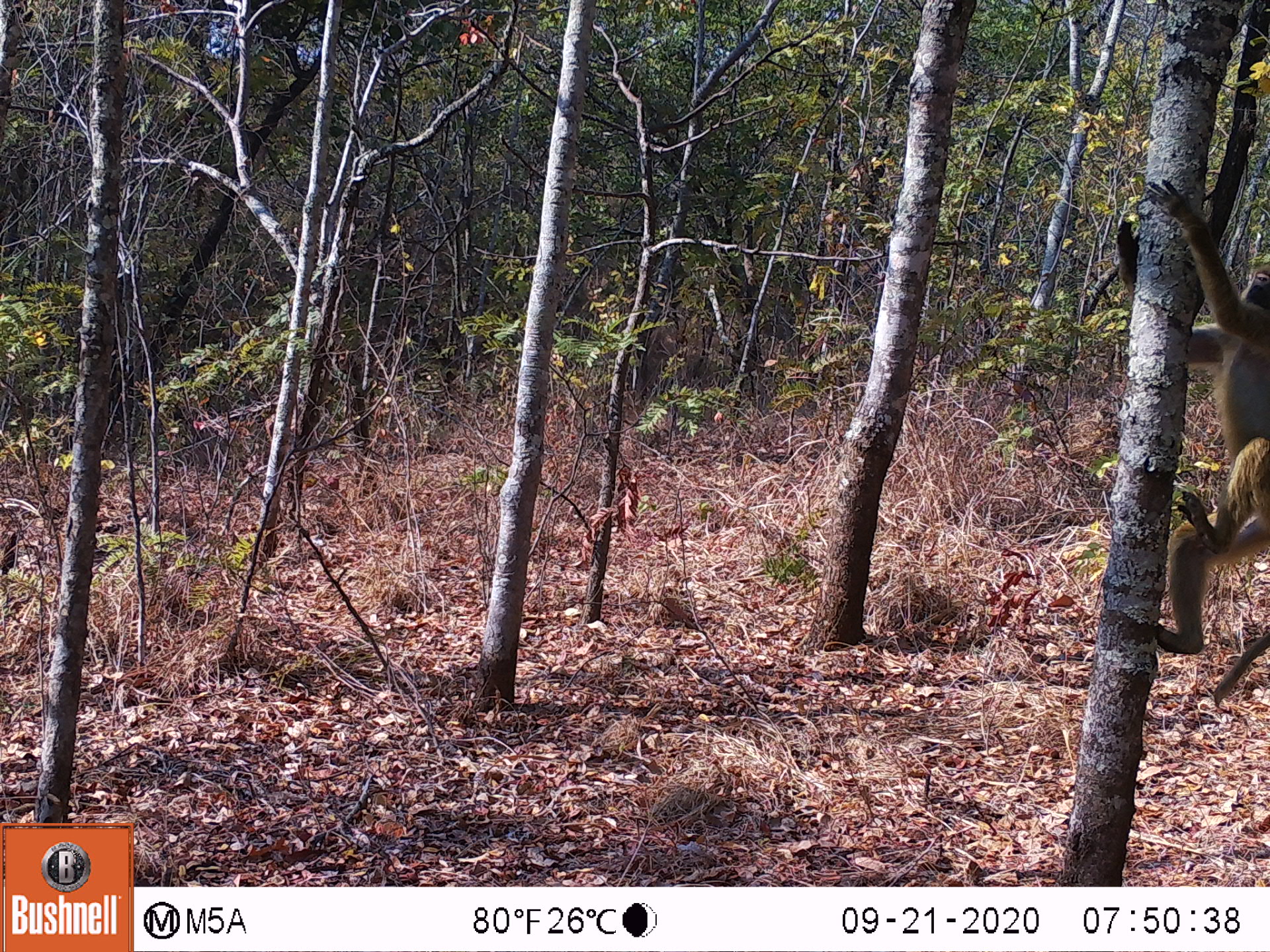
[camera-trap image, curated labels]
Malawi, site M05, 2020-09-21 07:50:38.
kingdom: Animalia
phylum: Chordata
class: Mammalia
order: Primates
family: Cercopithecidae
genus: Papio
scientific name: Papio cynocephalus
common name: yellow baboon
Yellow baboon (Papio cynocephalus), count 1.